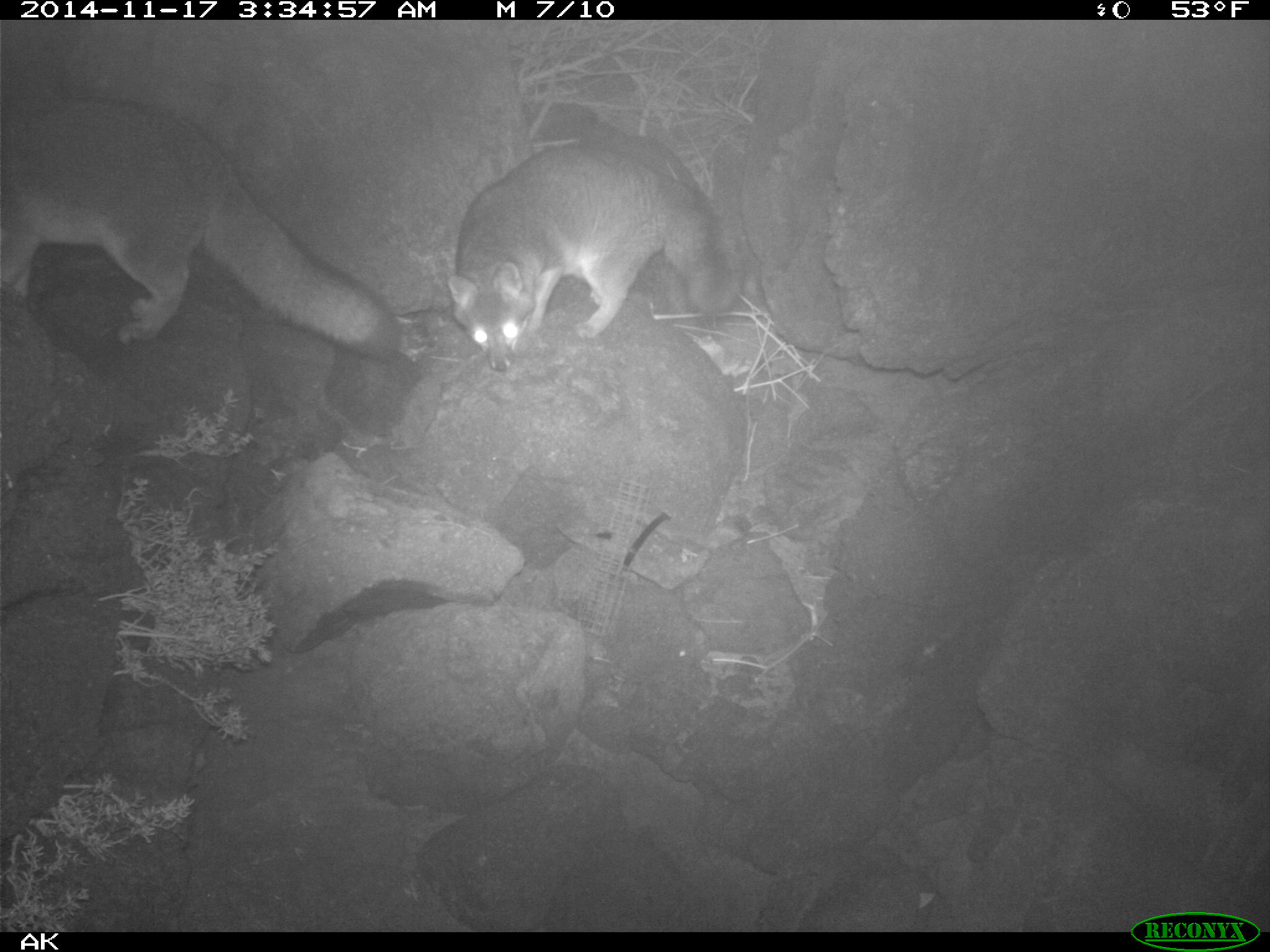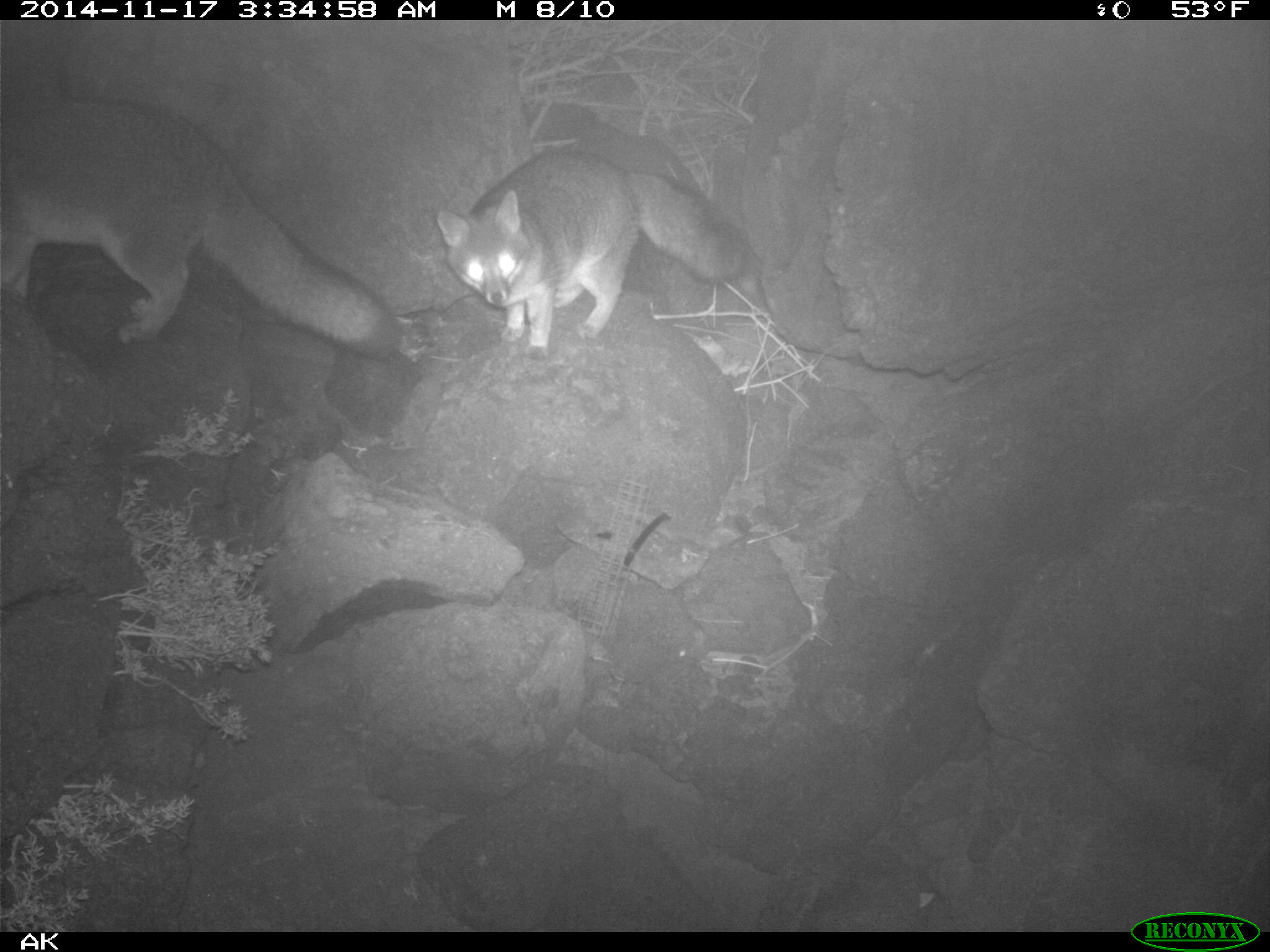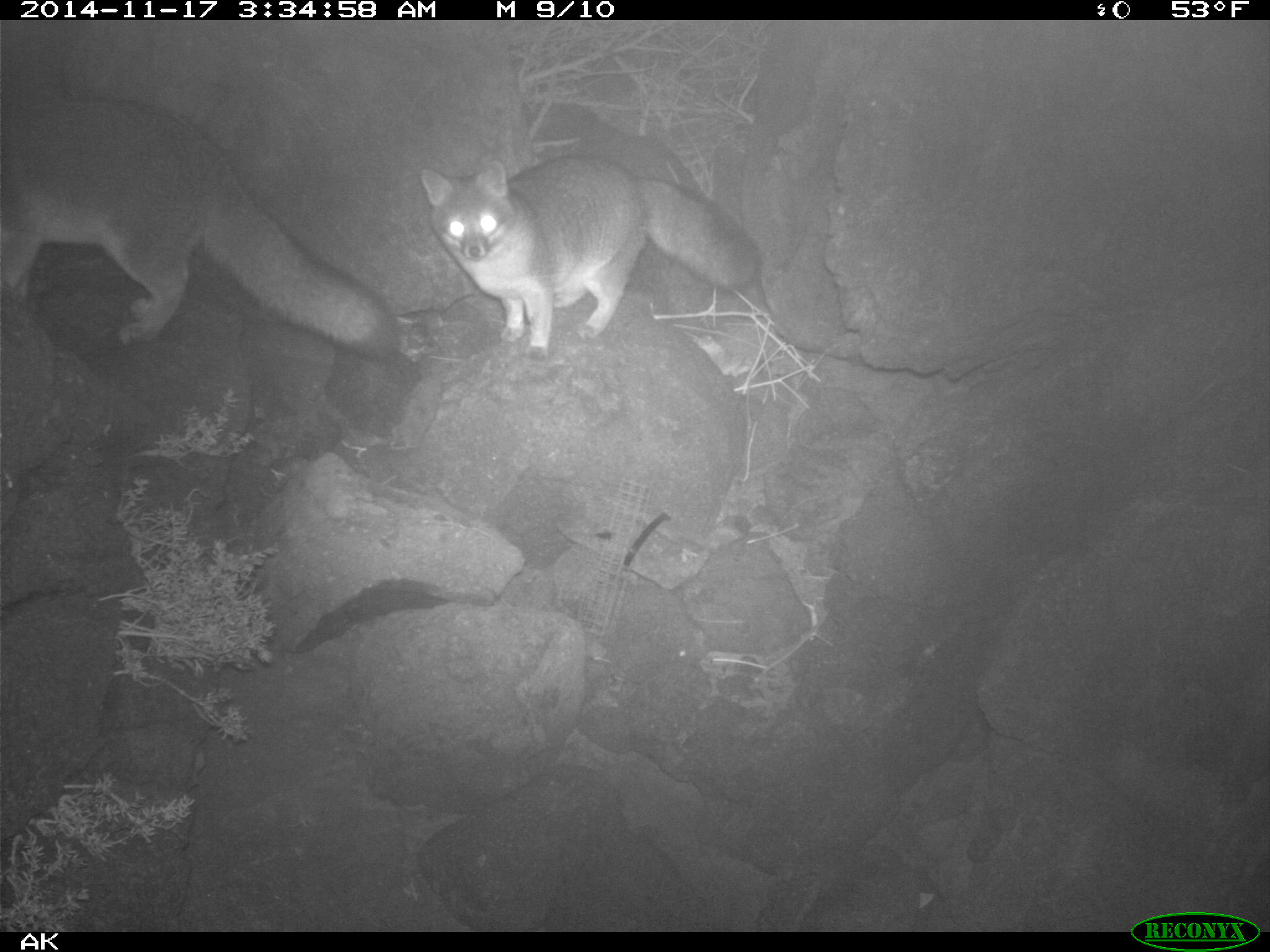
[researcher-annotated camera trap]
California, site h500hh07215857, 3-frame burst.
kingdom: Animalia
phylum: Chordata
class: Mammalia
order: Carnivora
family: Canidae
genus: Urocyon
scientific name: Urocyon littoralis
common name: island fox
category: fox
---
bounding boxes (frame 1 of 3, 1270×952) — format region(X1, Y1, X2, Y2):
fox: region(0, 92, 400, 360); region(448, 141, 741, 376)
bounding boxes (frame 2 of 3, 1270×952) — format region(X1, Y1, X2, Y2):
fox: region(0, 96, 400, 360); region(432, 150, 749, 356)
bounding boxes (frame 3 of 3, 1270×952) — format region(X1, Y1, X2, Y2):
fox: region(0, 99, 400, 360); region(417, 152, 762, 359)